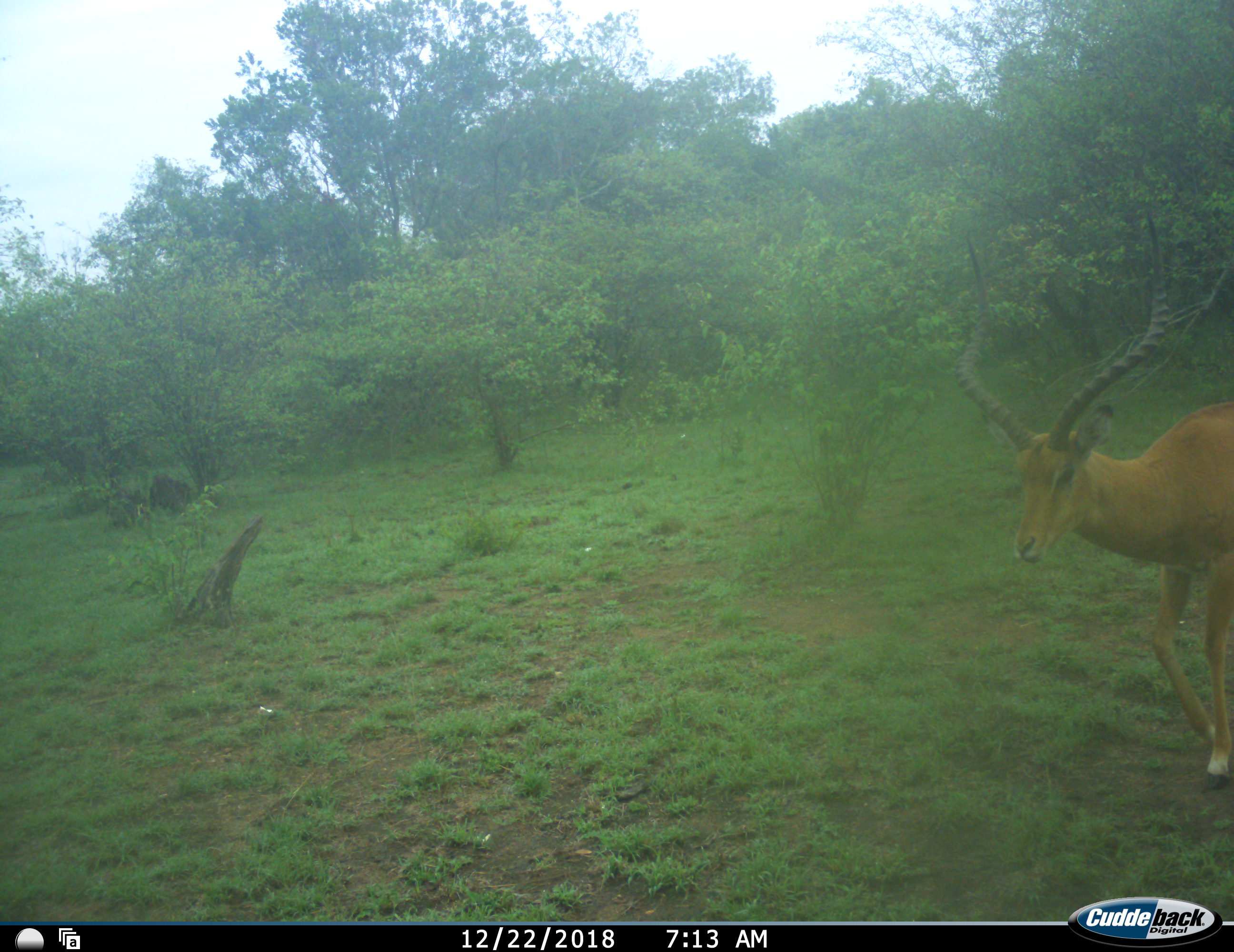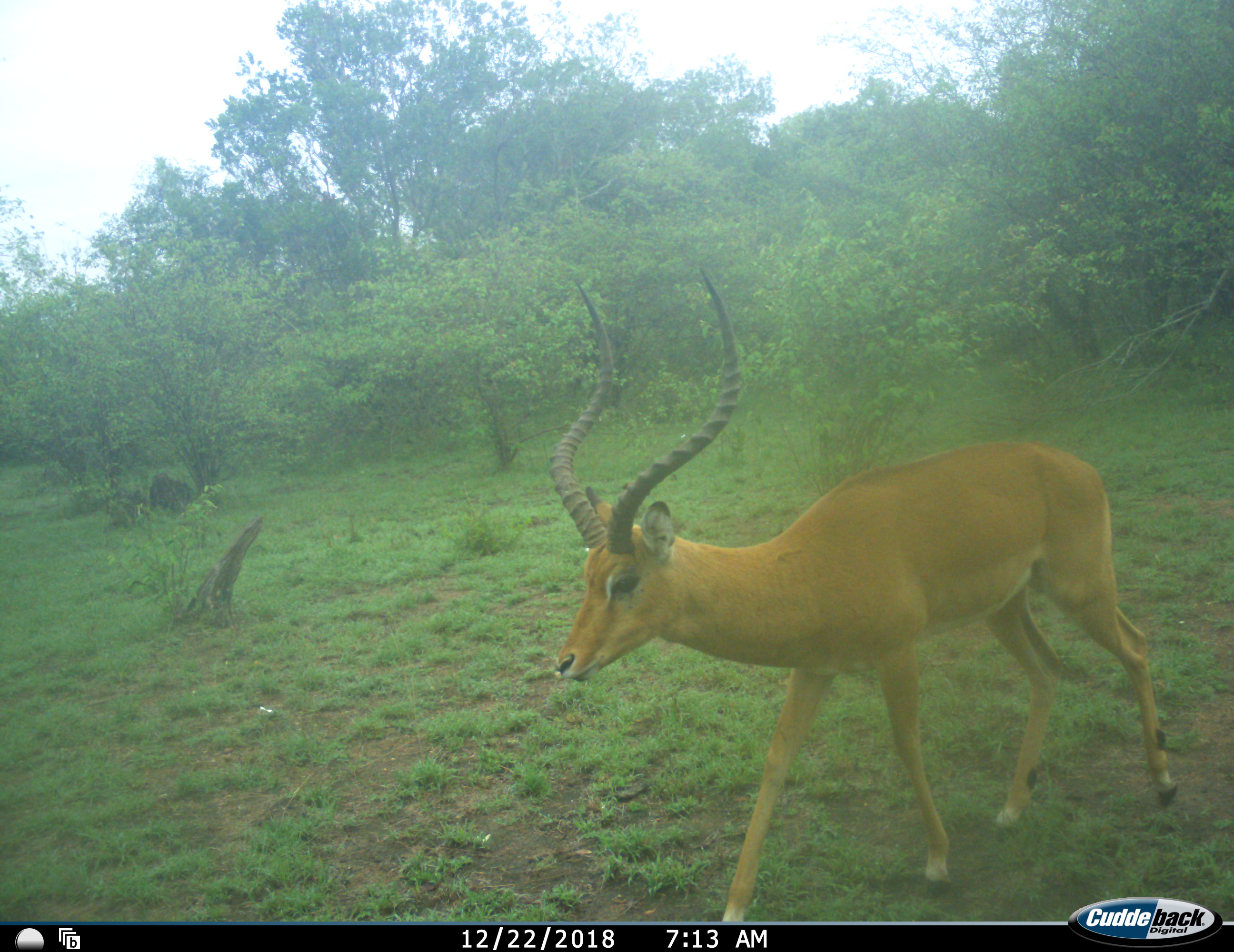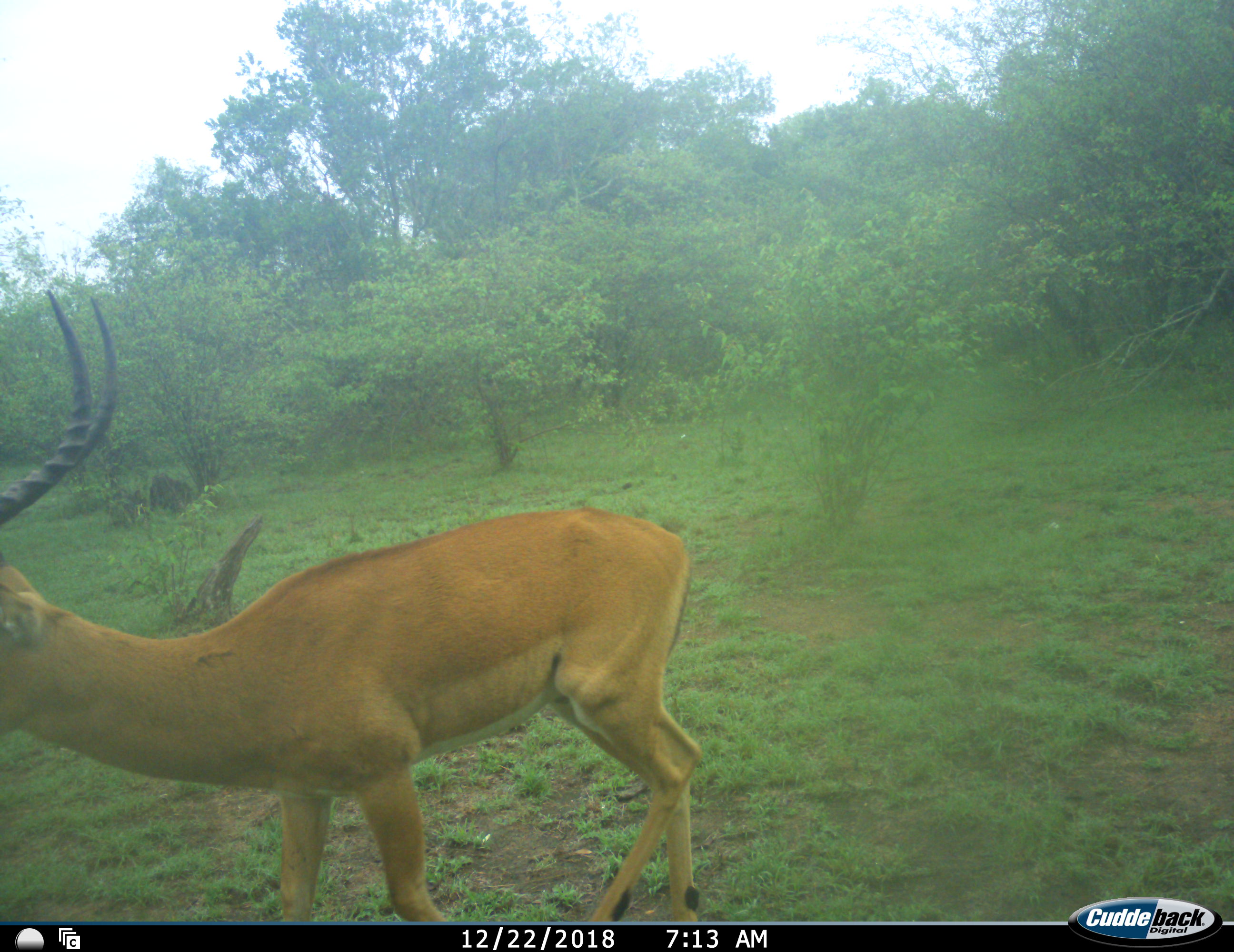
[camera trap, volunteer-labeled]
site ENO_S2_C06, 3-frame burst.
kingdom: Animalia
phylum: Chordata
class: Mammalia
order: Artiodactyla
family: Bovidae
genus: Aepyceros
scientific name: Aepyceros melampus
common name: impala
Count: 1.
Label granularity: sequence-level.